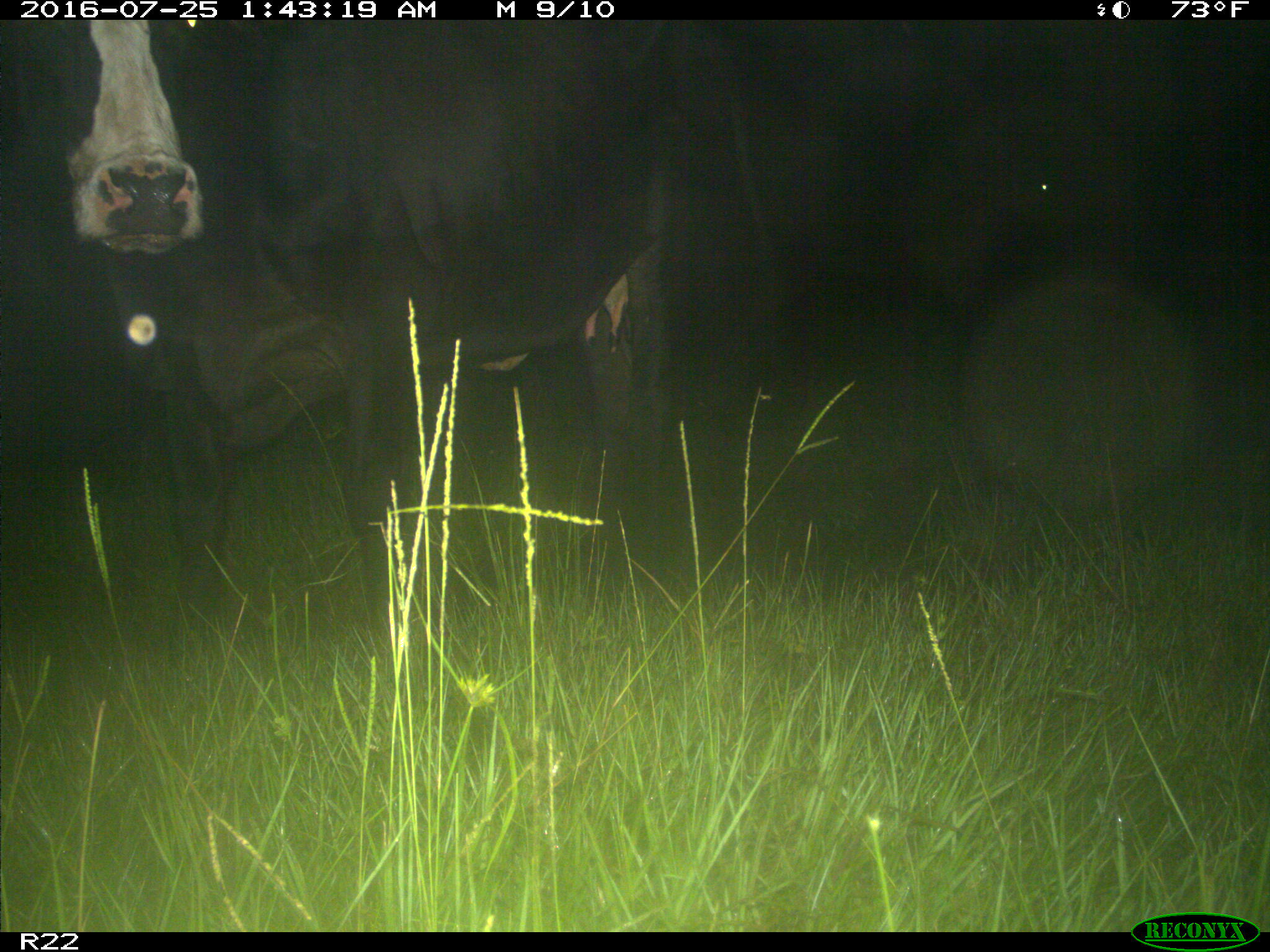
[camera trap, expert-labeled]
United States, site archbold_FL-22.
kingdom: Animalia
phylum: Chordata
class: Mammalia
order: Artiodactyla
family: Bovidae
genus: Bos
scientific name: Bos taurus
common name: domestic cow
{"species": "Bos taurus (domestic cow)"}